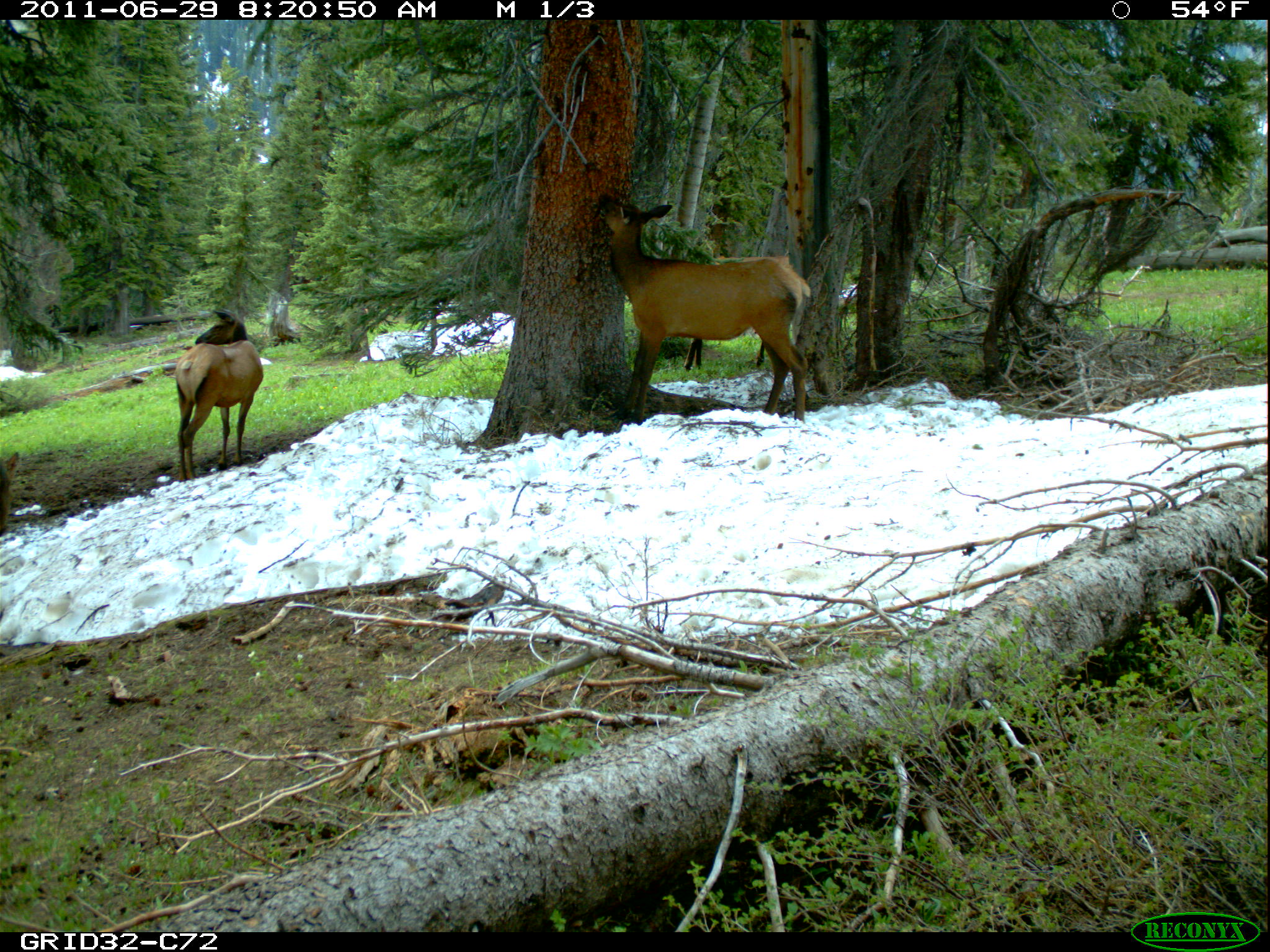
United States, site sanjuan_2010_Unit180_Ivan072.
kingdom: Animalia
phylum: Chordata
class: Mammalia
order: Artiodactyla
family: Cervidae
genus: Cervus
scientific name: Cervus elaphus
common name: red deer